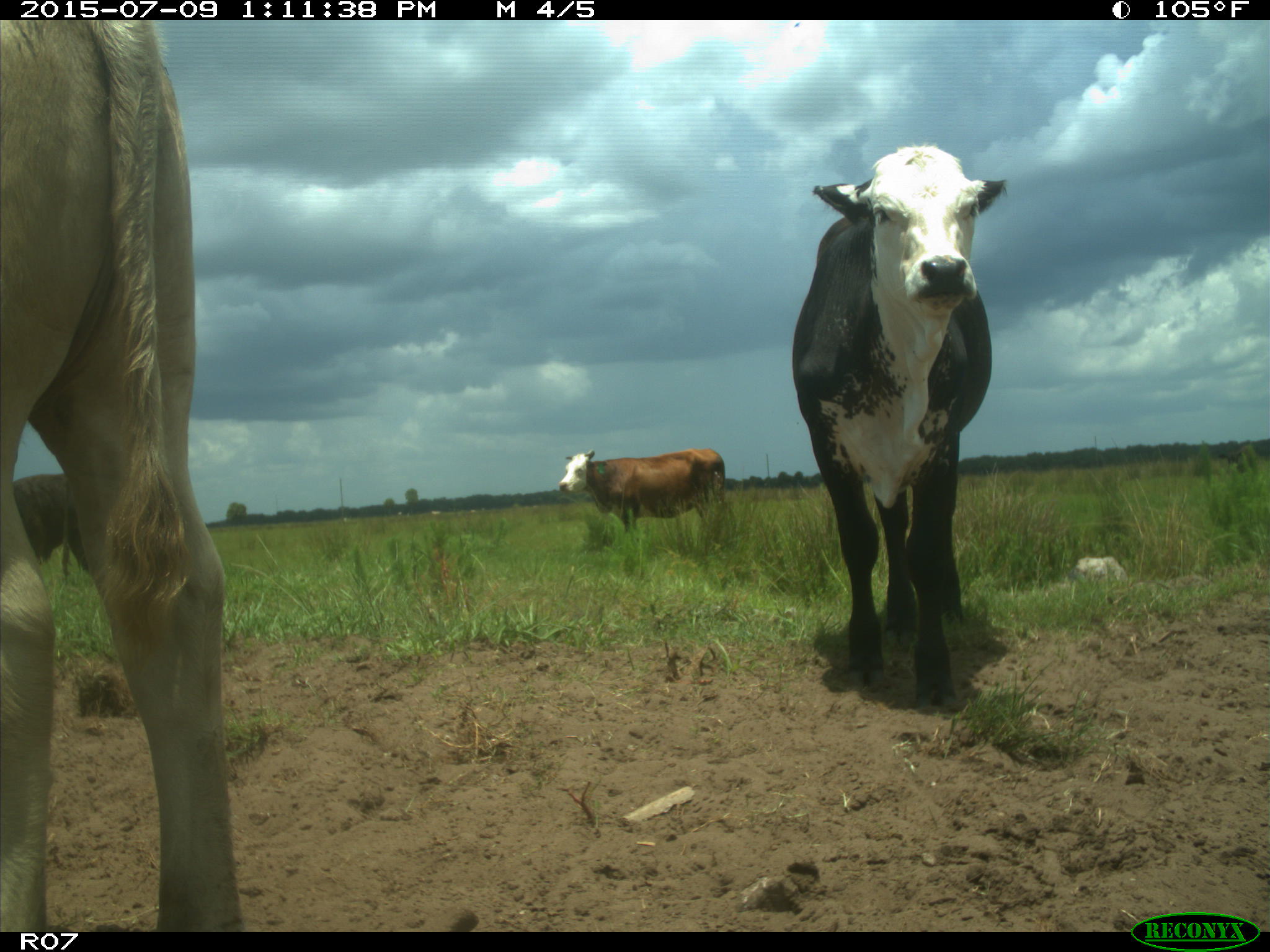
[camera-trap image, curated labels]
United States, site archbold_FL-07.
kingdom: Animalia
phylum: Chordata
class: Mammalia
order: Artiodactyla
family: Bovidae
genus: Bos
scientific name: Bos taurus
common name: domestic cow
Bos taurus (domestic cow).